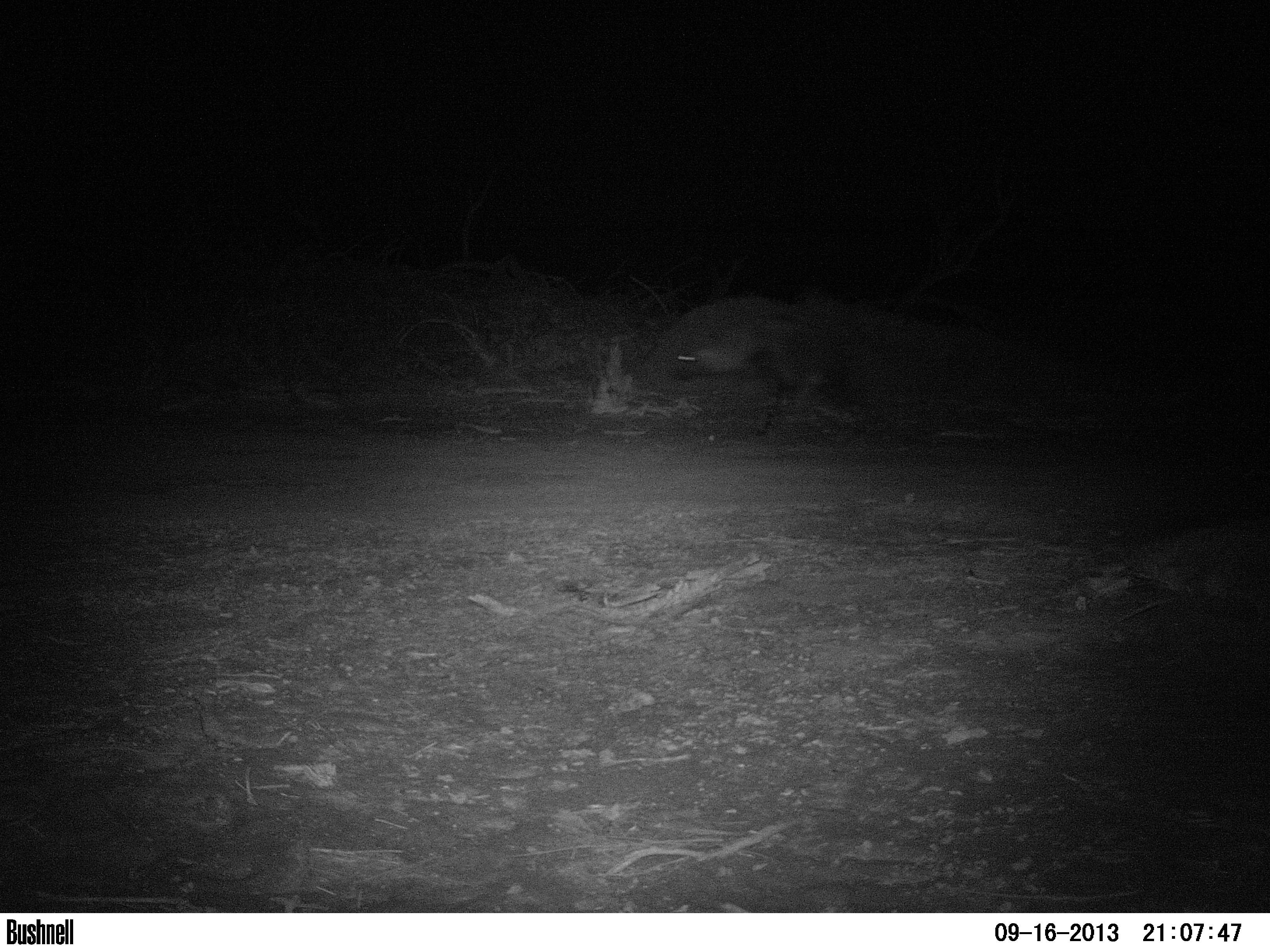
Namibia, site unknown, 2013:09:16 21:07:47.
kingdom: Animalia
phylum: Chordata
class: Mammalia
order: Carnivora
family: Hyaenidae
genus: Parahyaena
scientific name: Parahyaena brunnea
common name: brown hyena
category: hyaena brunnea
Hyaena brunnea (brown hyena) (Parahyaena brunnea).